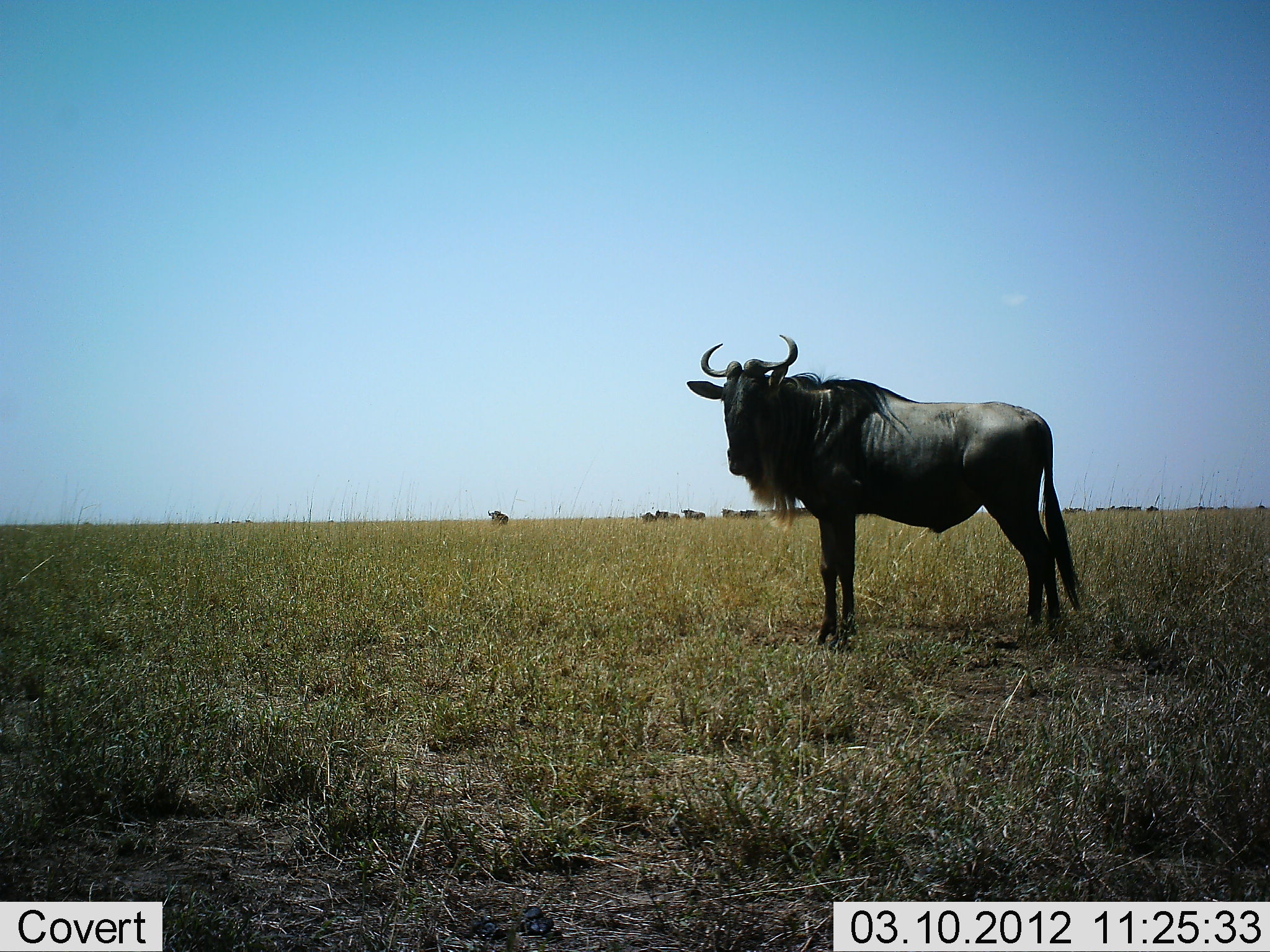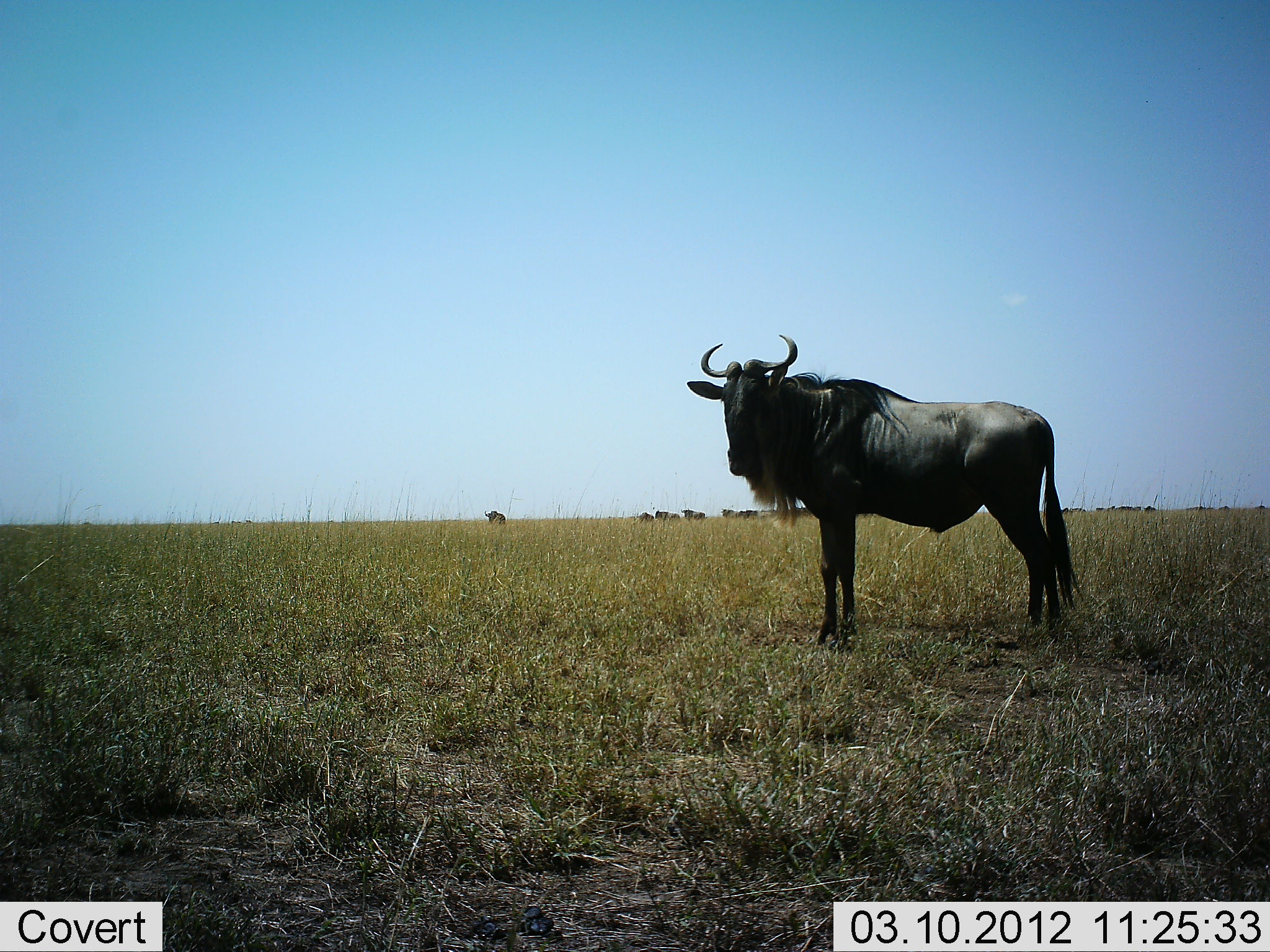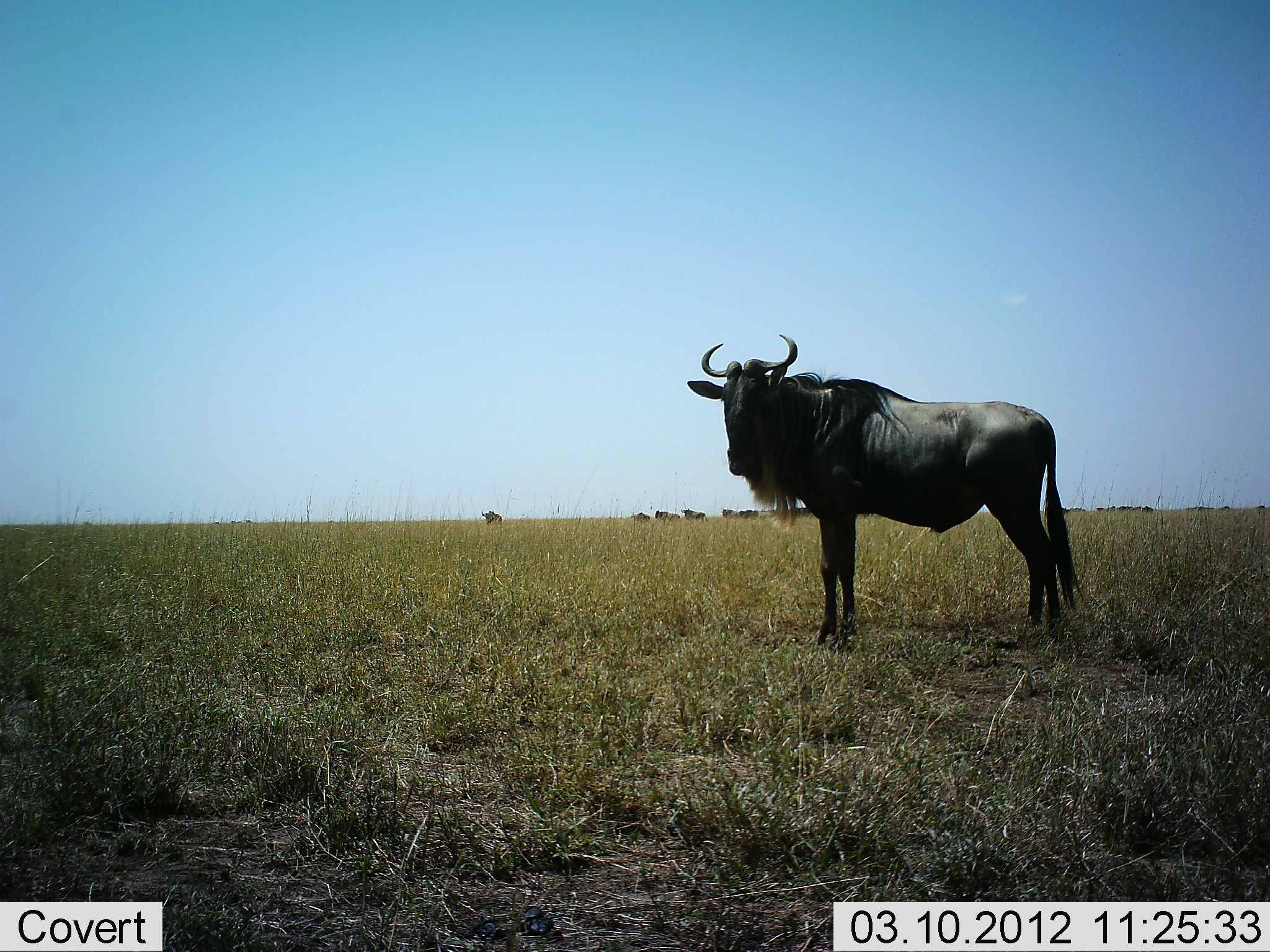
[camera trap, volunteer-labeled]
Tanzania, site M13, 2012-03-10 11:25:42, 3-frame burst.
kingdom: Animalia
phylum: Chordata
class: Mammalia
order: Artiodactyla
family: Bovidae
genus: Connochaetes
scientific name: Connochaetes taurinus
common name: blue wildebeest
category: wildebeest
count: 9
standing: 100%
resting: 3%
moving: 16%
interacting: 3%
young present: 0%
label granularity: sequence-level